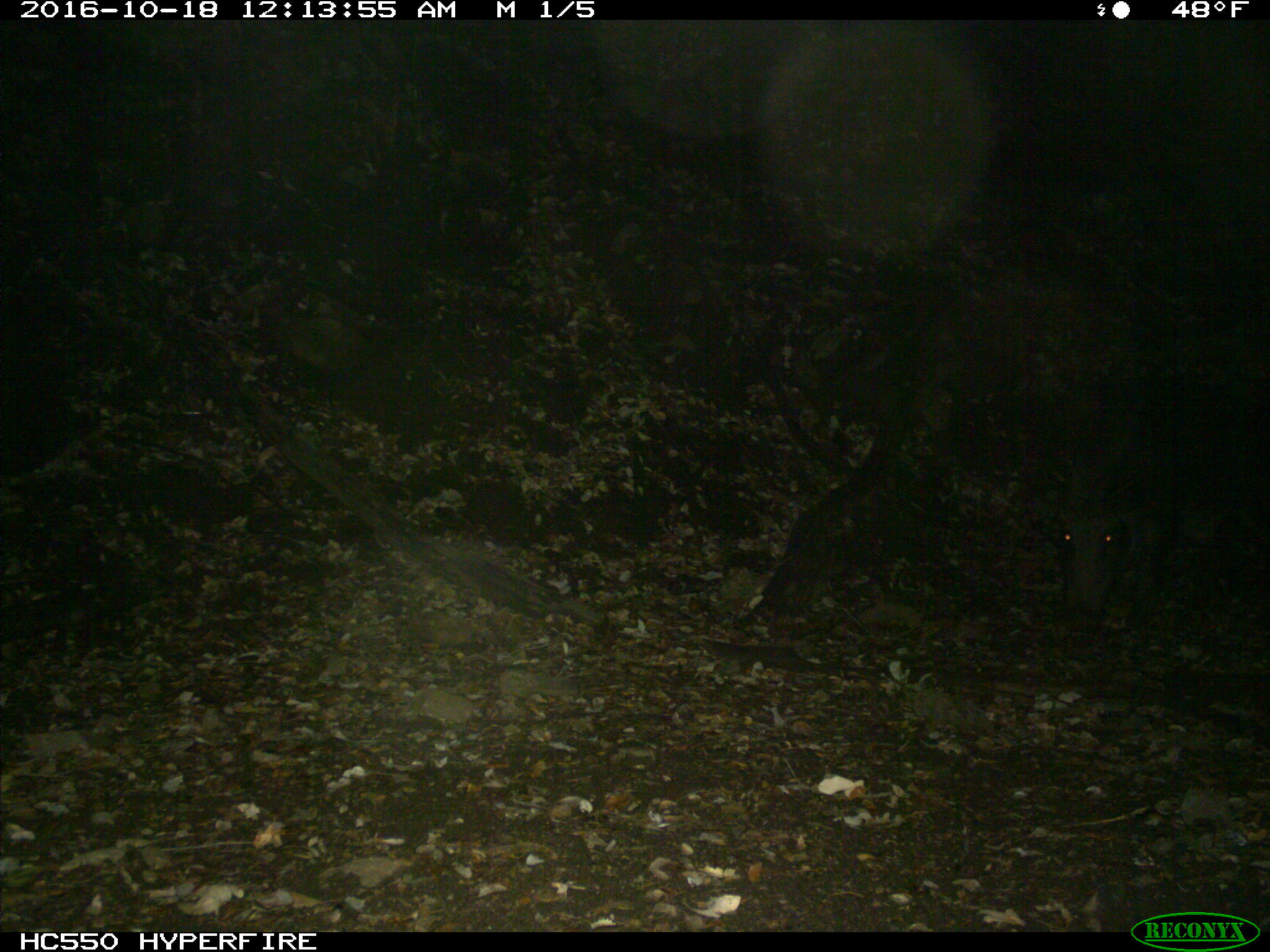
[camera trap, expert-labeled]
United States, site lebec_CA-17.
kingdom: Animalia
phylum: Chordata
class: Mammalia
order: Artiodactyla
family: Suidae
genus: Sus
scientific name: Sus scrofa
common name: wild boar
Sus scrofa (wild boar).